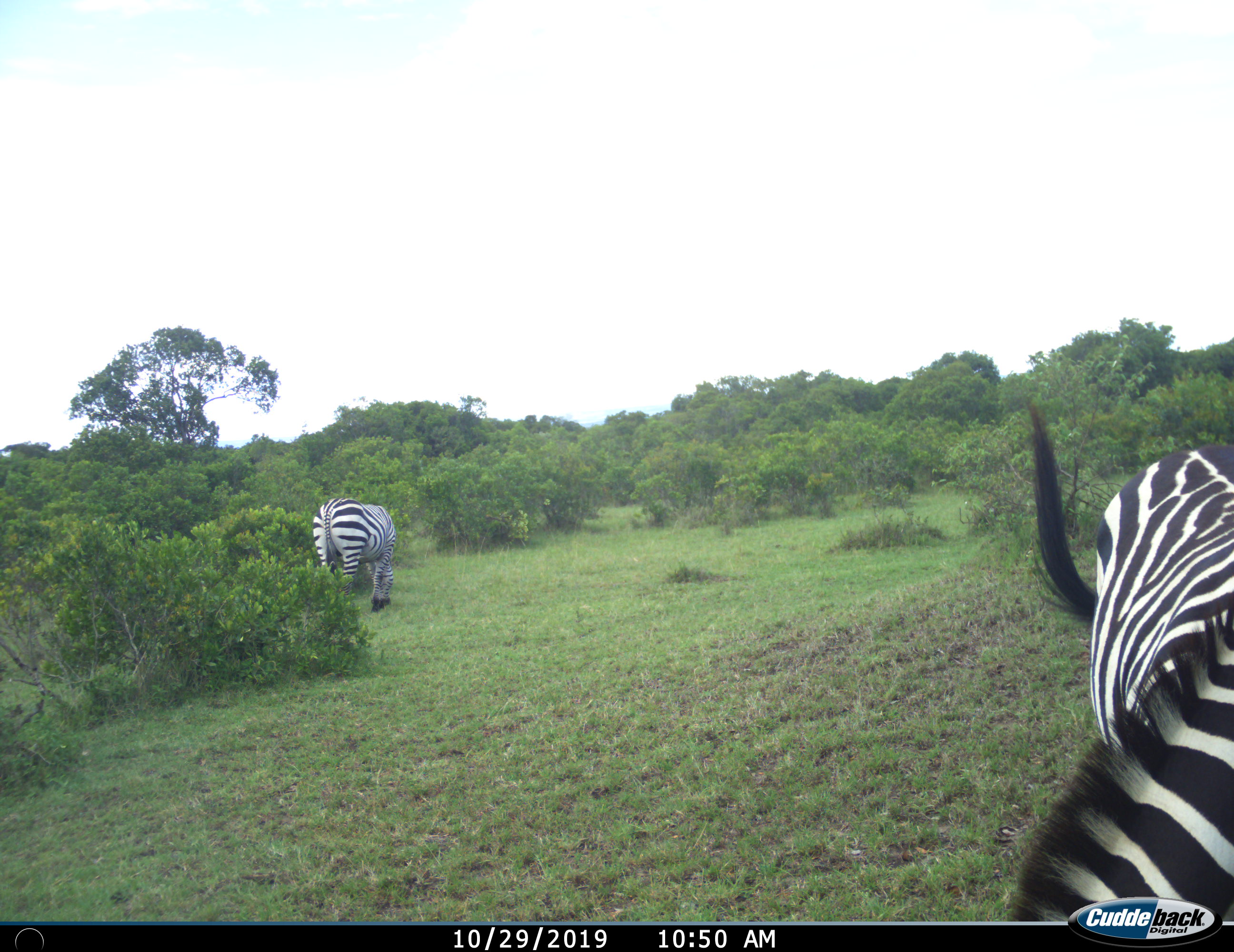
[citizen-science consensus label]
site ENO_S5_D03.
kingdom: Animalia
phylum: Chordata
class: Mammalia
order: Perissodactyla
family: Equidae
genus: Equus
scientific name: Equus quagga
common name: plains zebra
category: zebraplains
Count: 2.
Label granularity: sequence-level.